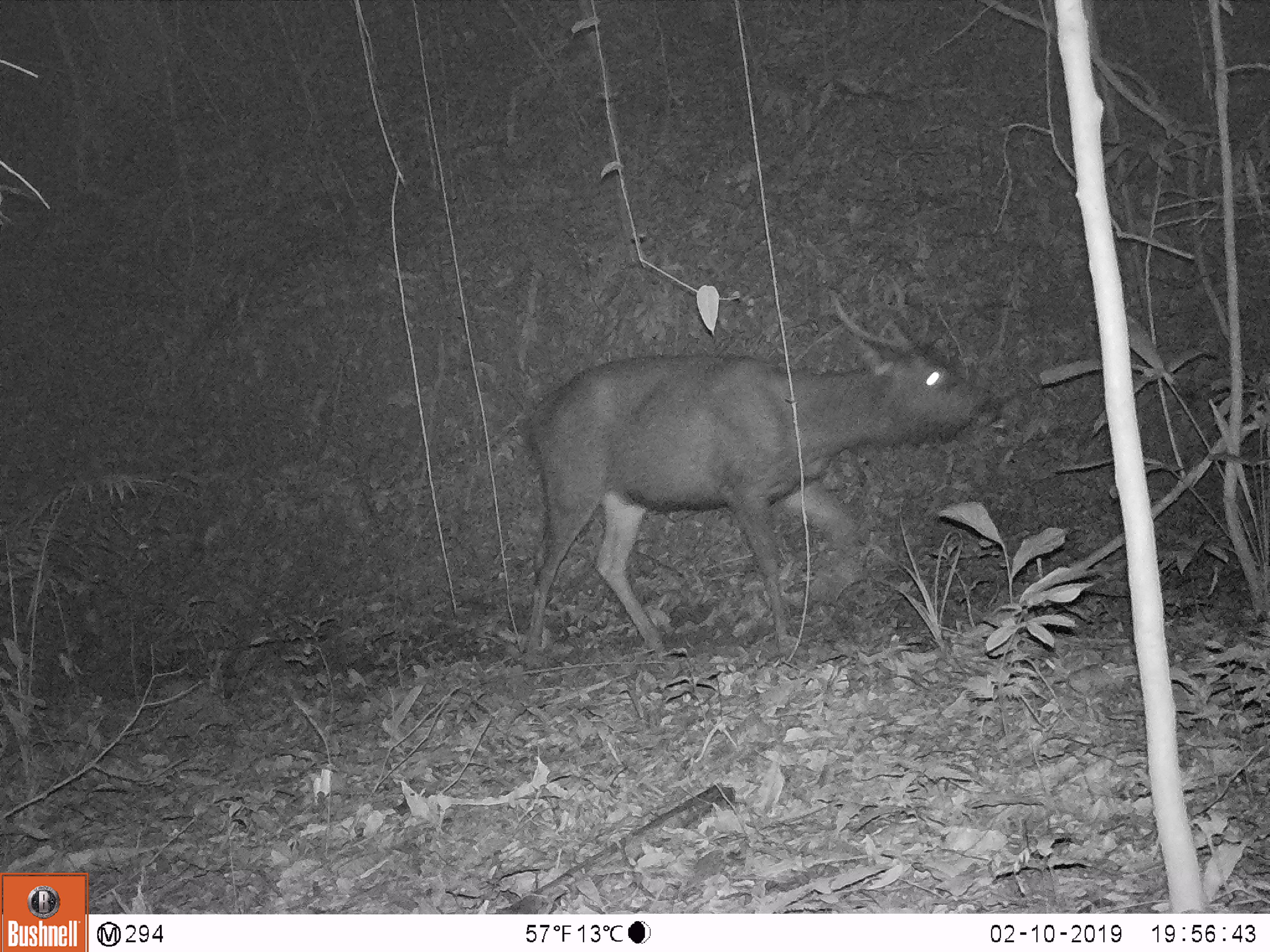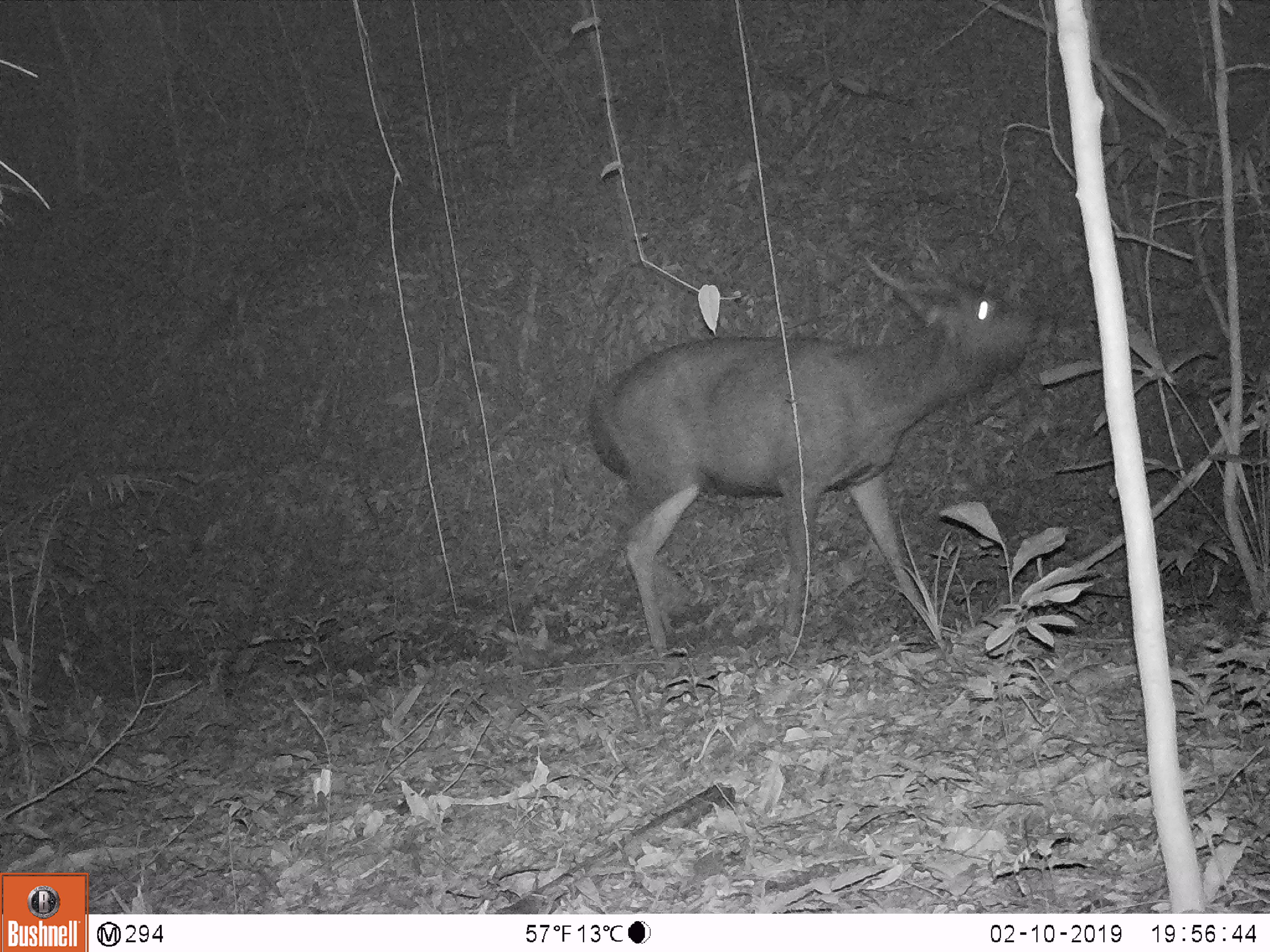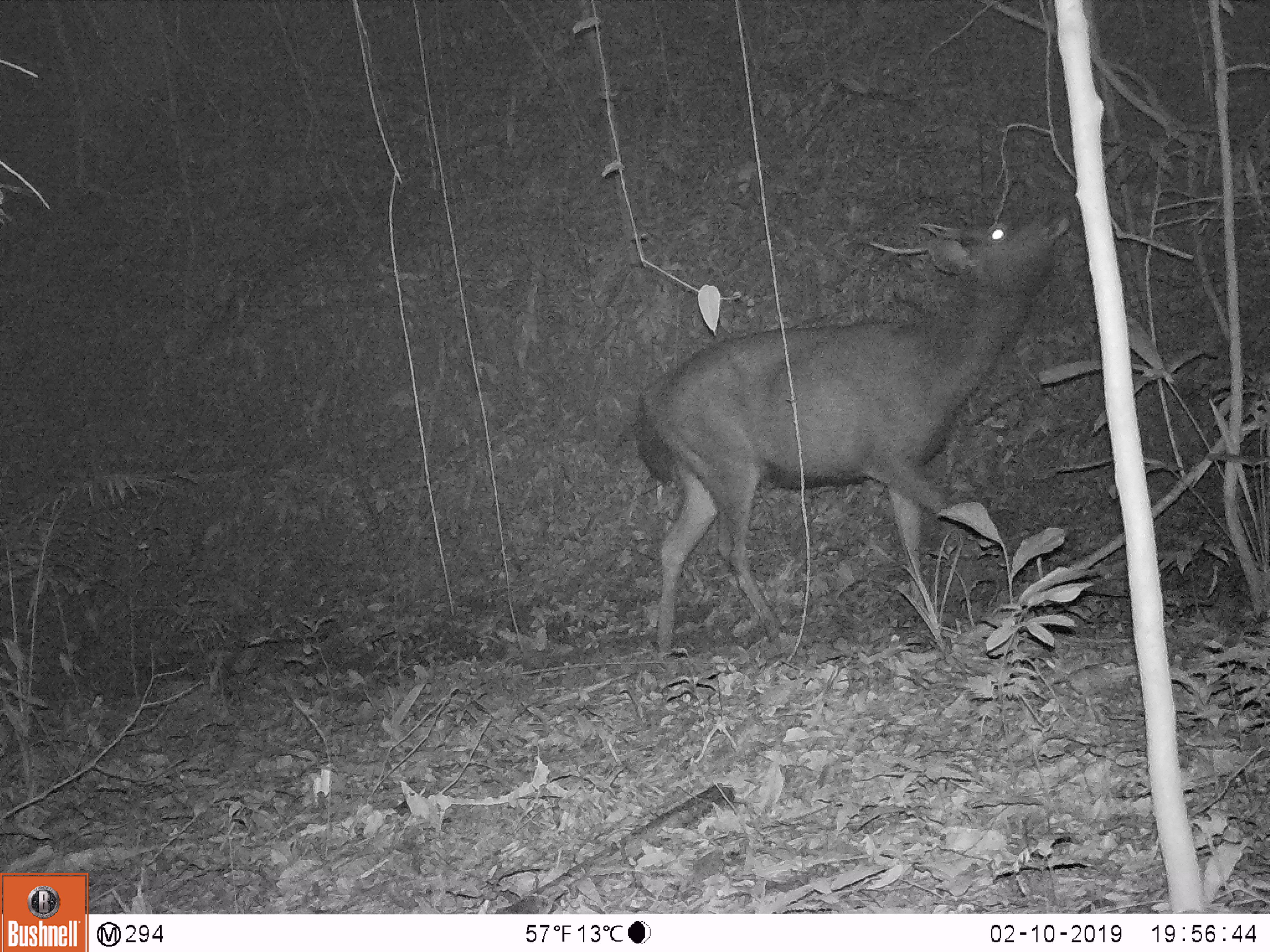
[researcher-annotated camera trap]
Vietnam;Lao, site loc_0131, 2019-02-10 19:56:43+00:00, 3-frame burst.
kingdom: Animalia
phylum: Chordata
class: Mammalia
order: Artiodactyla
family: Cervidae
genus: Rusa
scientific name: Rusa unicolor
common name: sambar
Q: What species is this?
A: Sambar (Rusa unicolor).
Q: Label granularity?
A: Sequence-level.